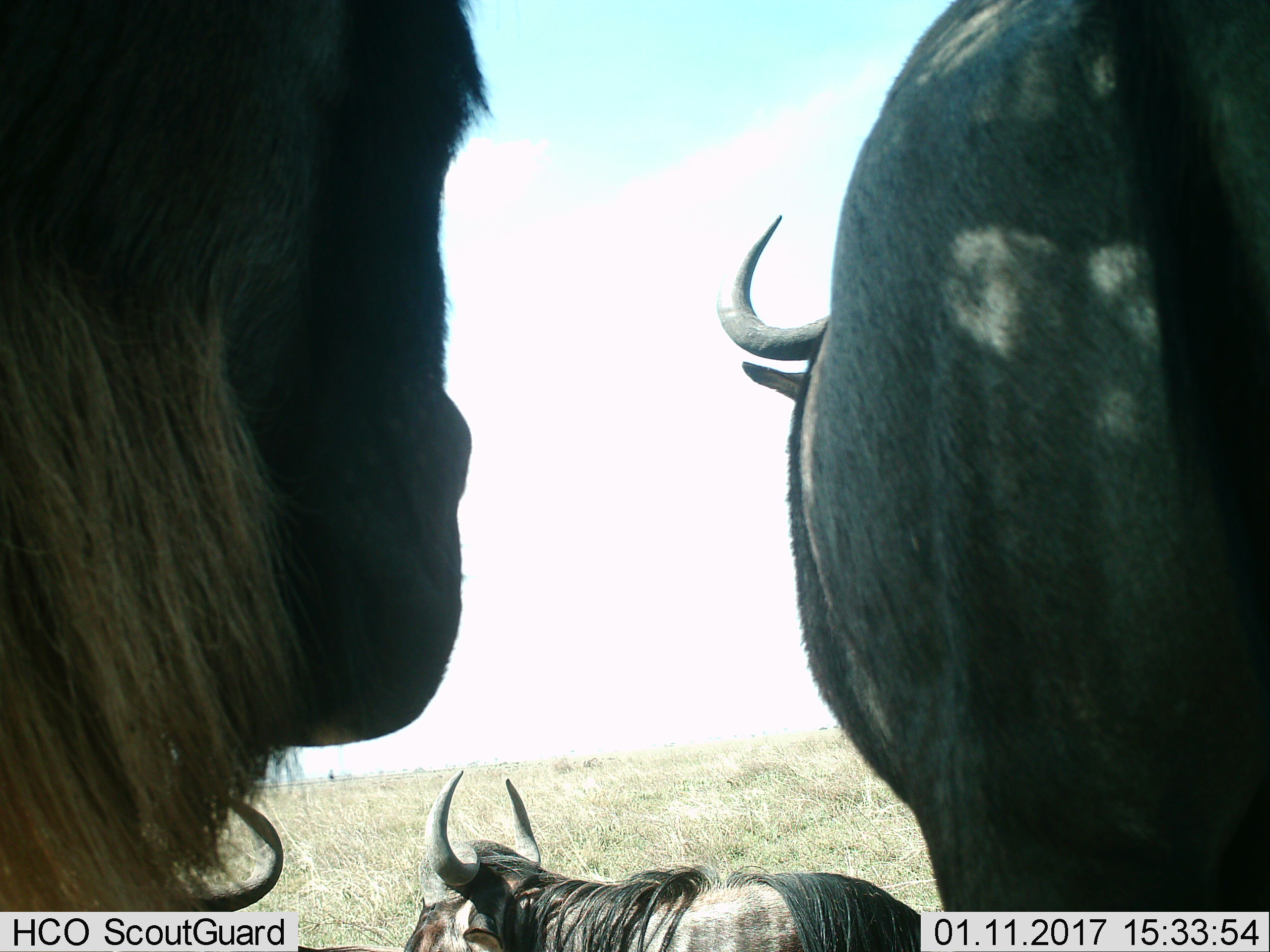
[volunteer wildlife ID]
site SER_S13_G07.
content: unidentified animal